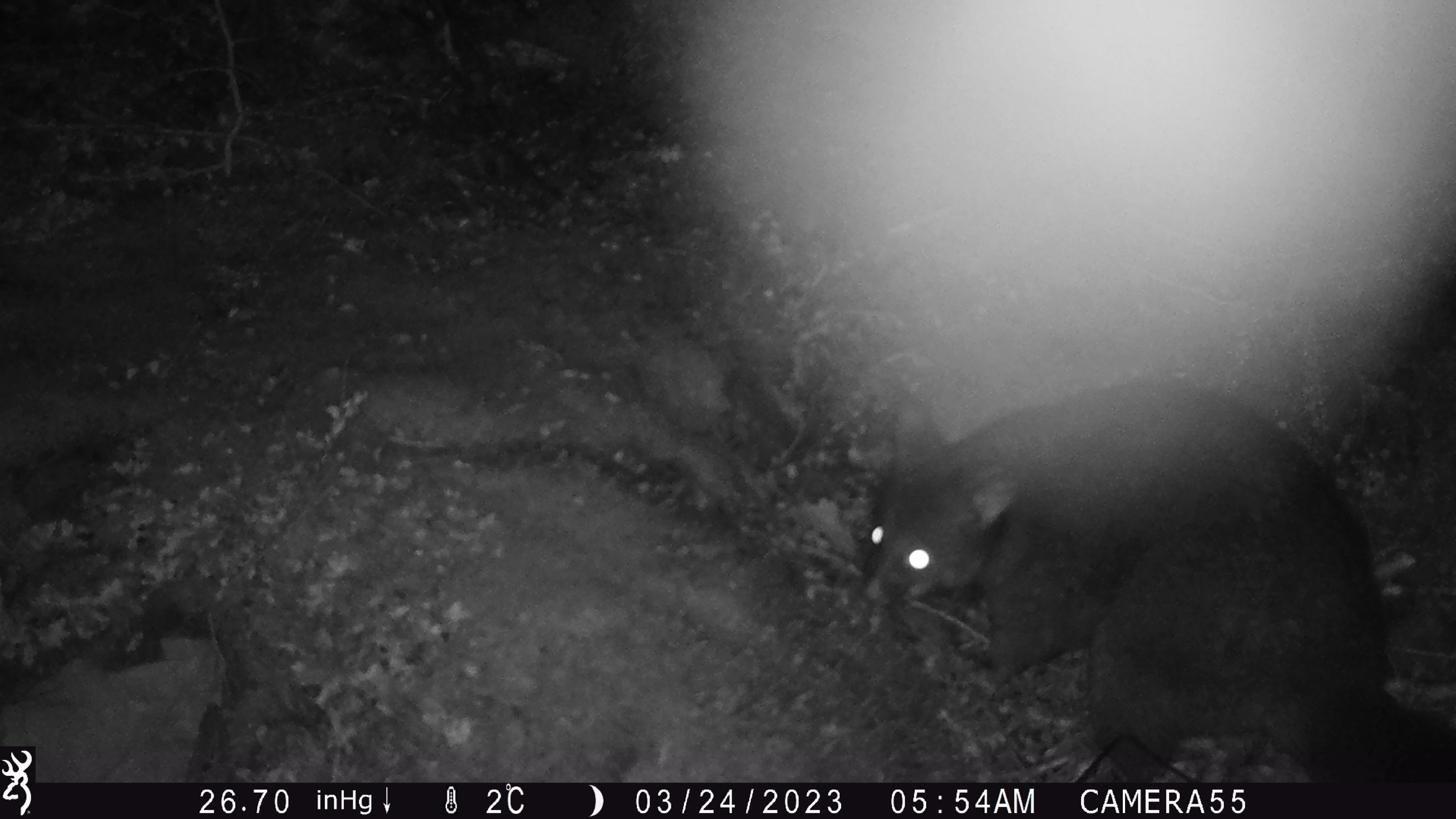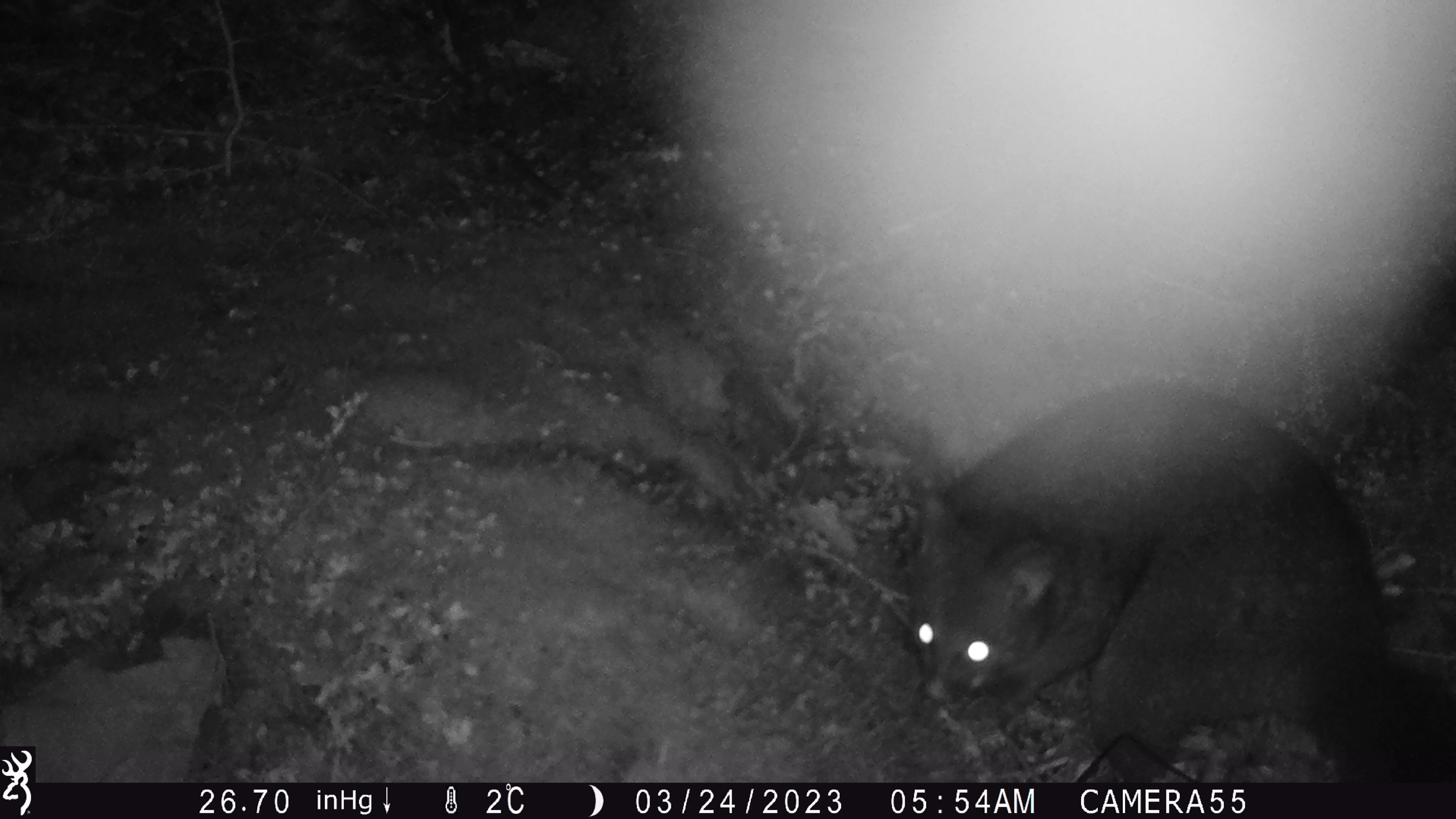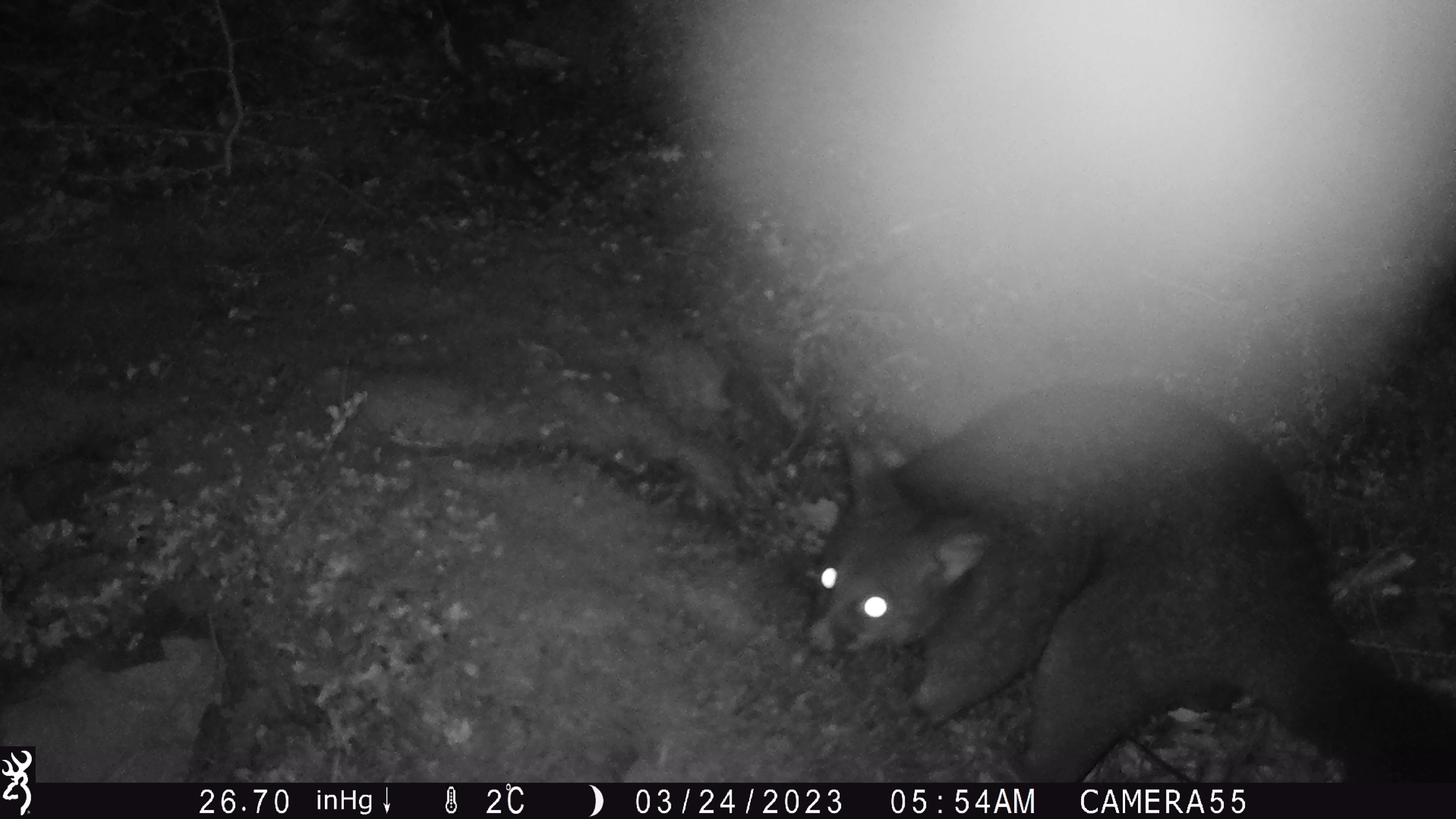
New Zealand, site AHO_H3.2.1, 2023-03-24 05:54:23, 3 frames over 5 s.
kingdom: Animalia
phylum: Chordata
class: Mammalia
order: Carnivora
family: Mustelidae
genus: Mustela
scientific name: Mustela erminea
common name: stoat